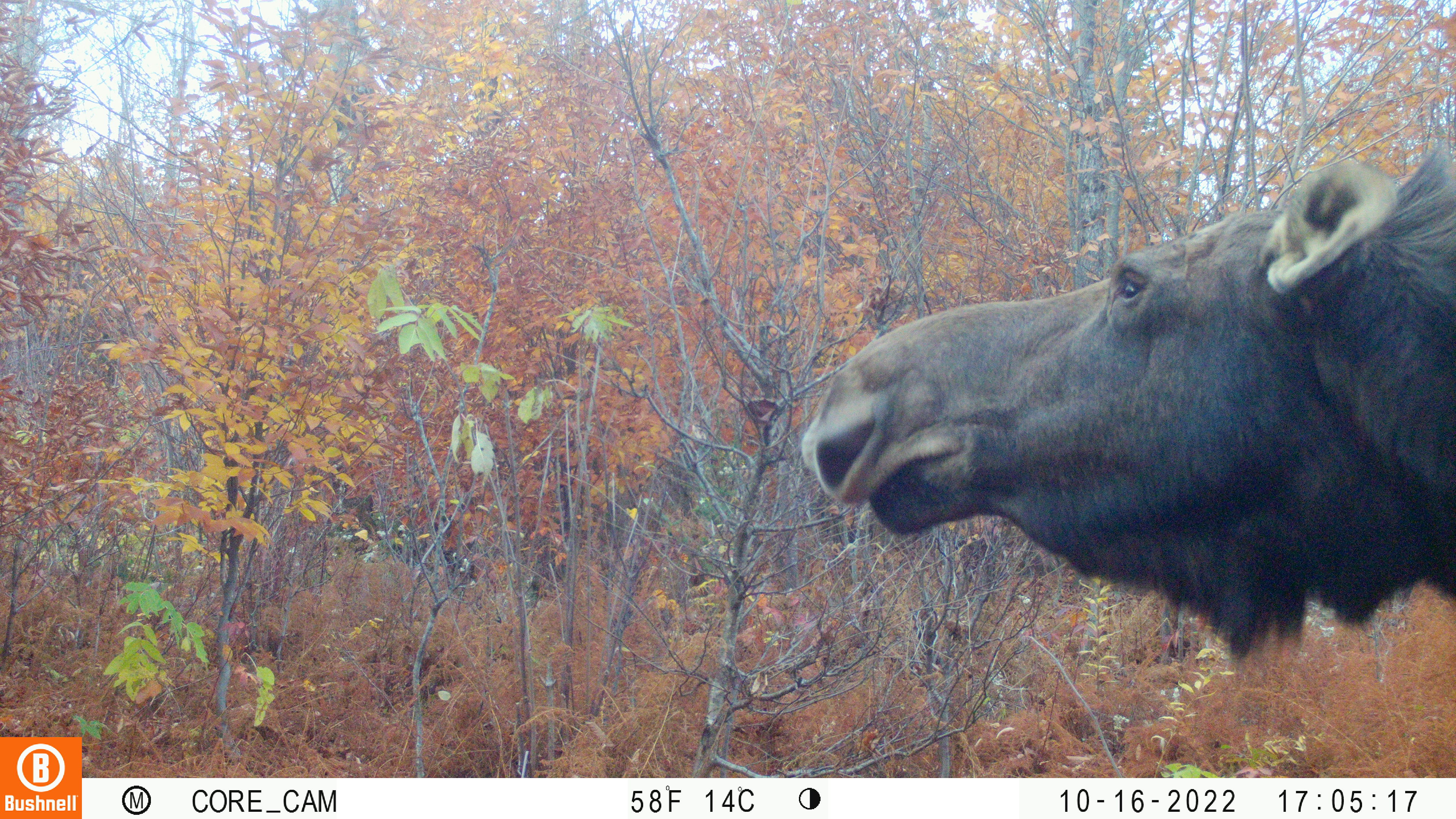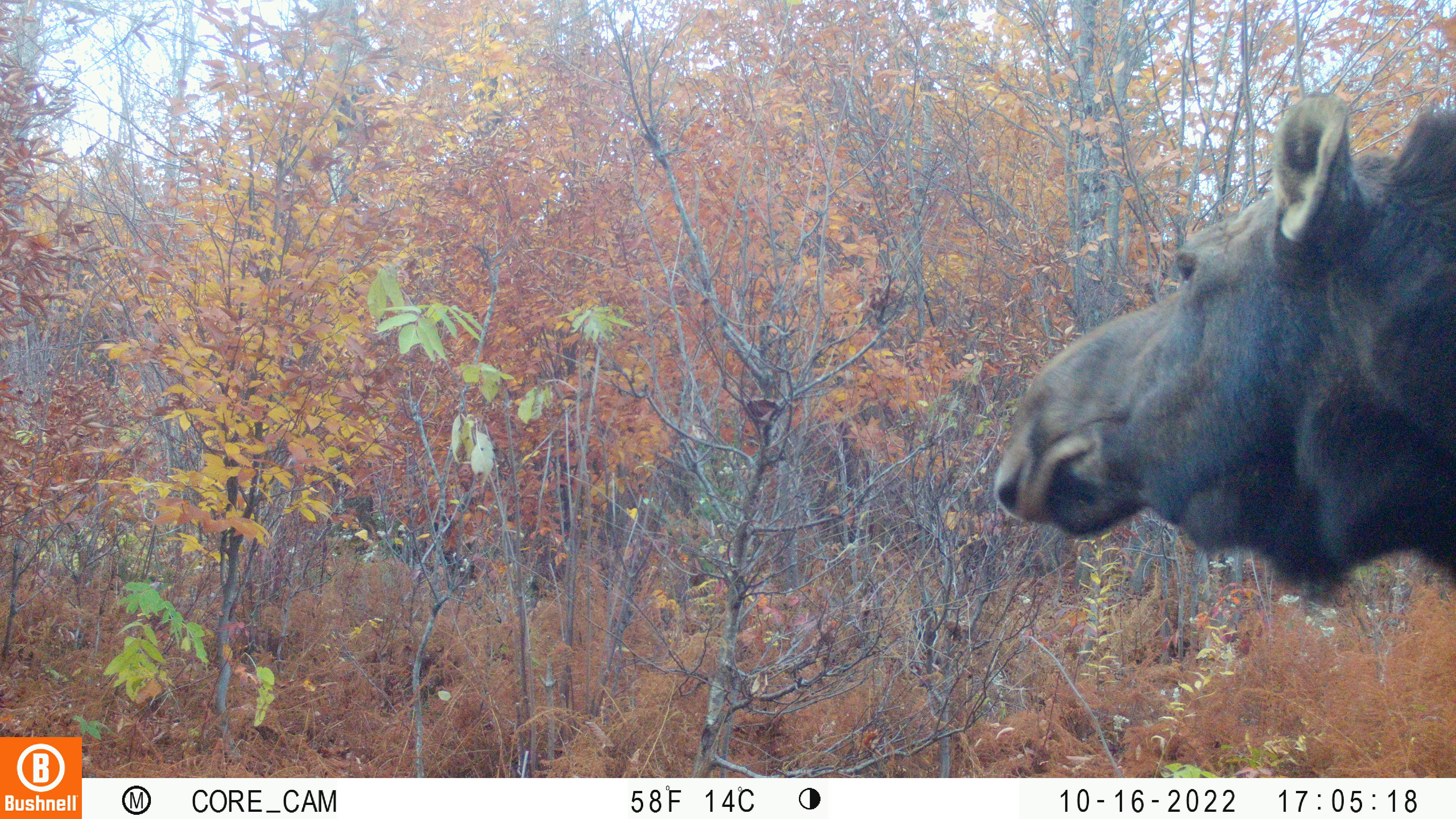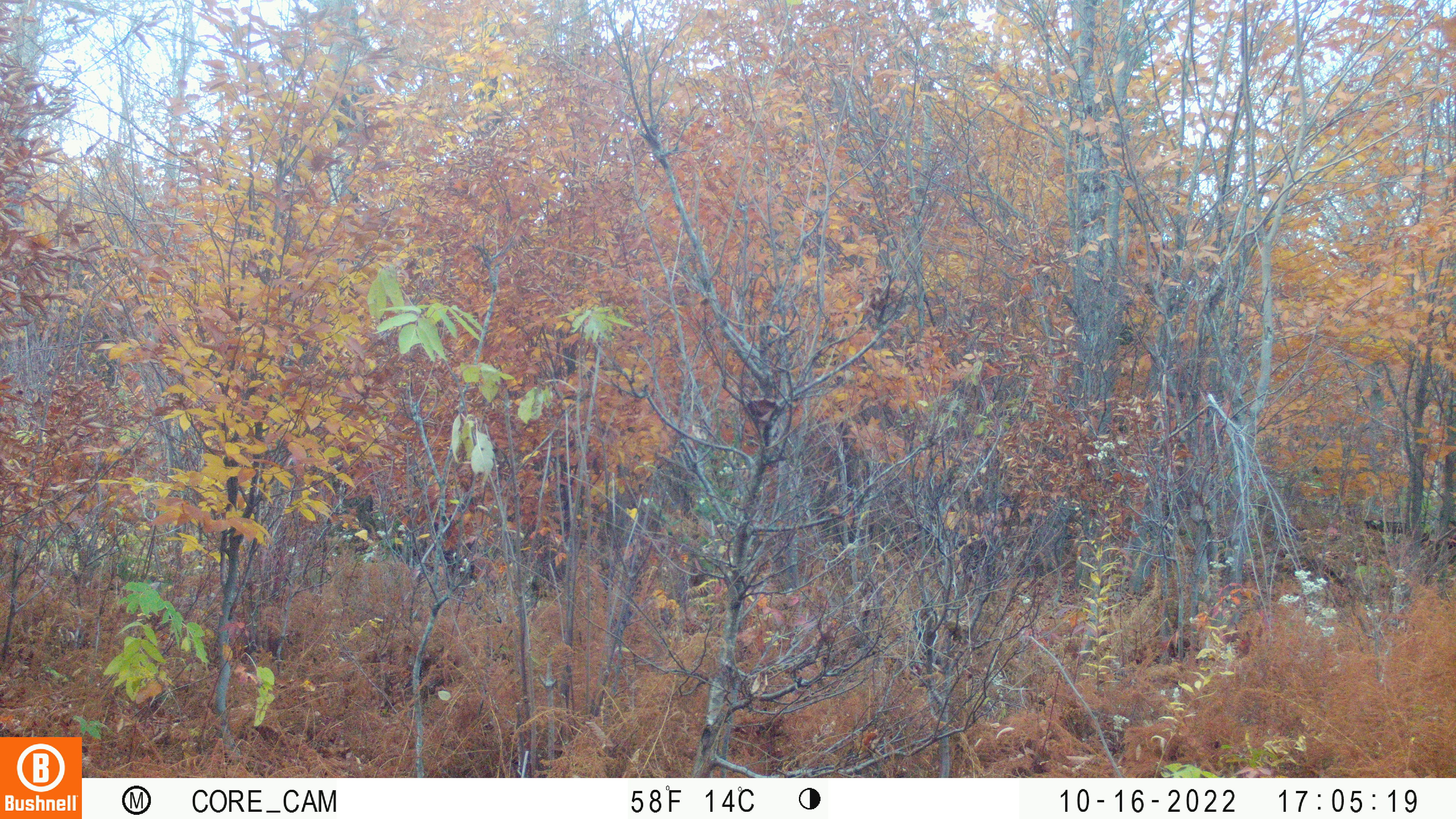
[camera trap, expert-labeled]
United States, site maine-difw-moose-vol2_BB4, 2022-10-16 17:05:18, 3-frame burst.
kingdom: Animalia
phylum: Chordata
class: Mammalia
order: Artiodactyla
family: Cervidae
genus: Alces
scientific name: Alces alces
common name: moose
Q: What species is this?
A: Moose (Alces alces).